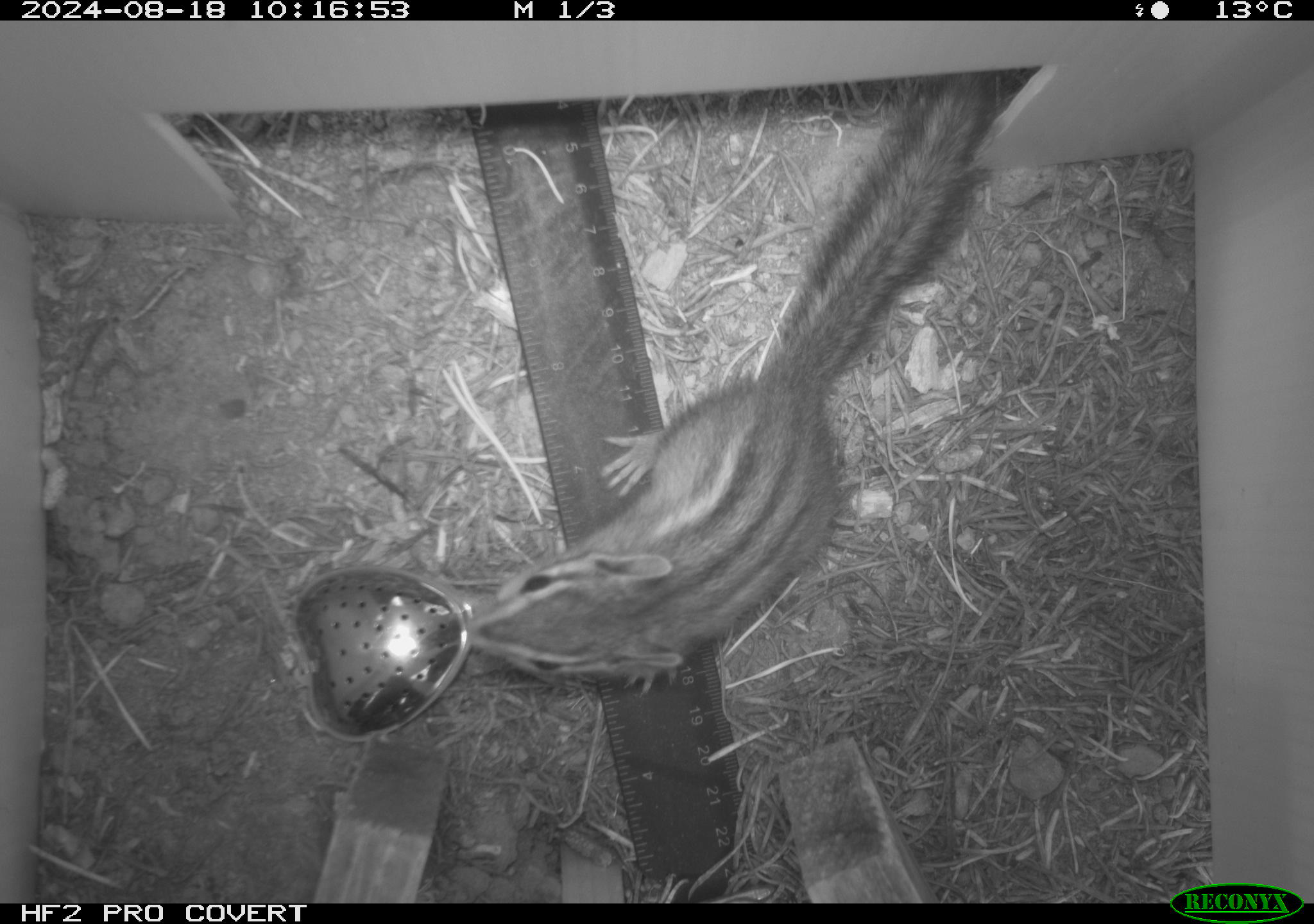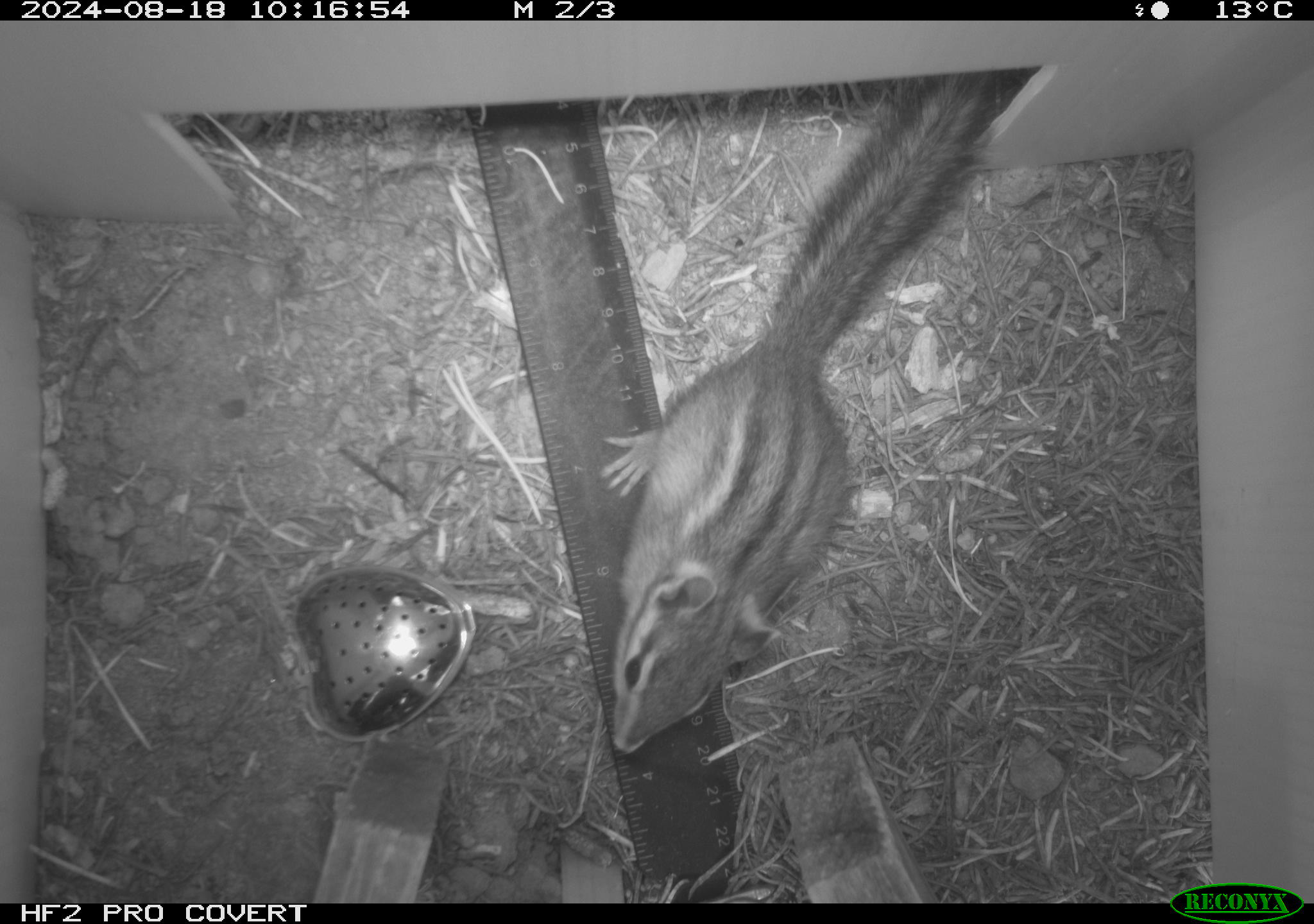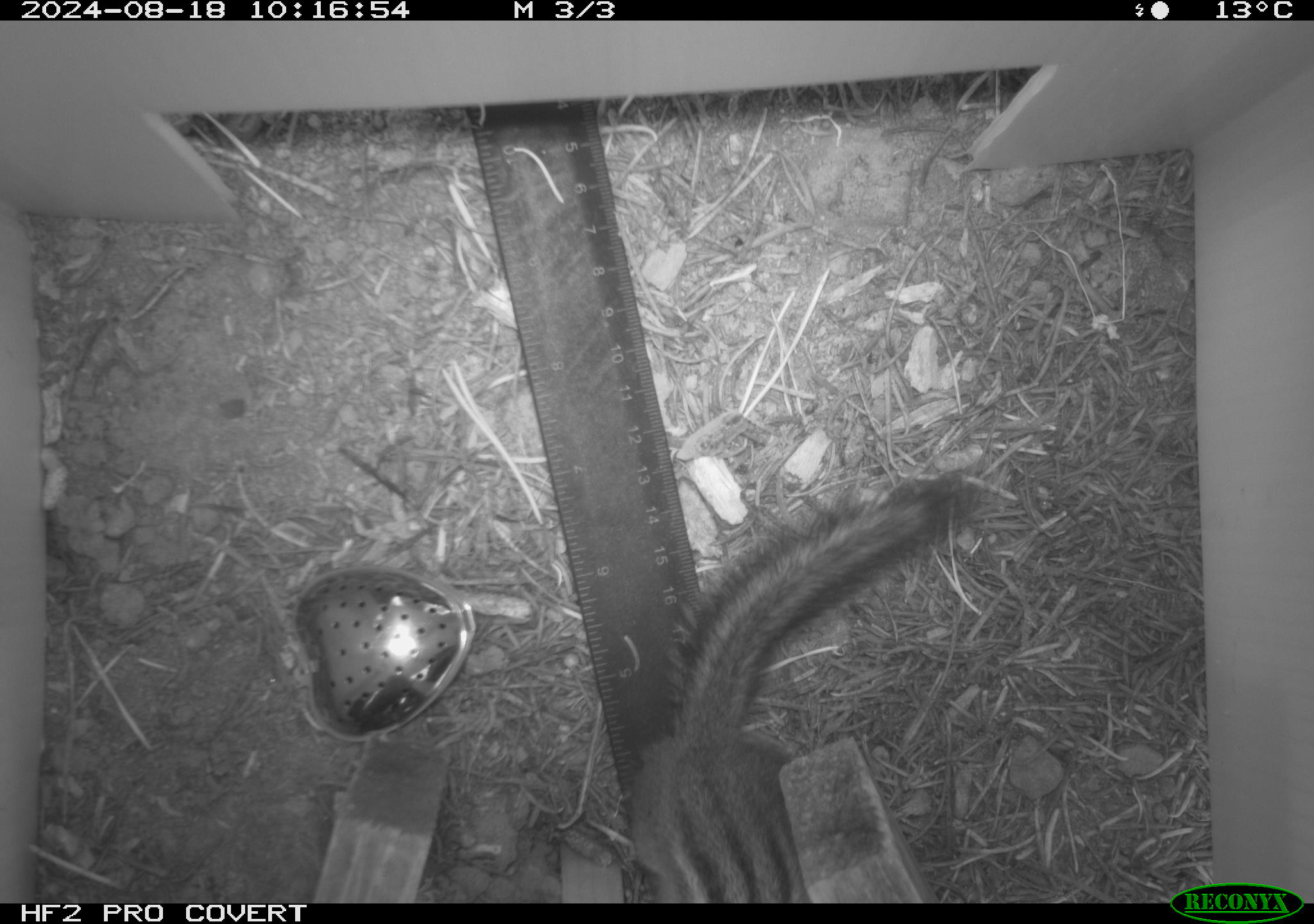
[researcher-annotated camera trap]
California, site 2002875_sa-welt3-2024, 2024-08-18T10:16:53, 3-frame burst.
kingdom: Animalia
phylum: Chordata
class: Mammalia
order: Rodentia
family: Sciuridae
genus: Neotamias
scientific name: Neotamias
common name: western chipmunks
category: neotamias species